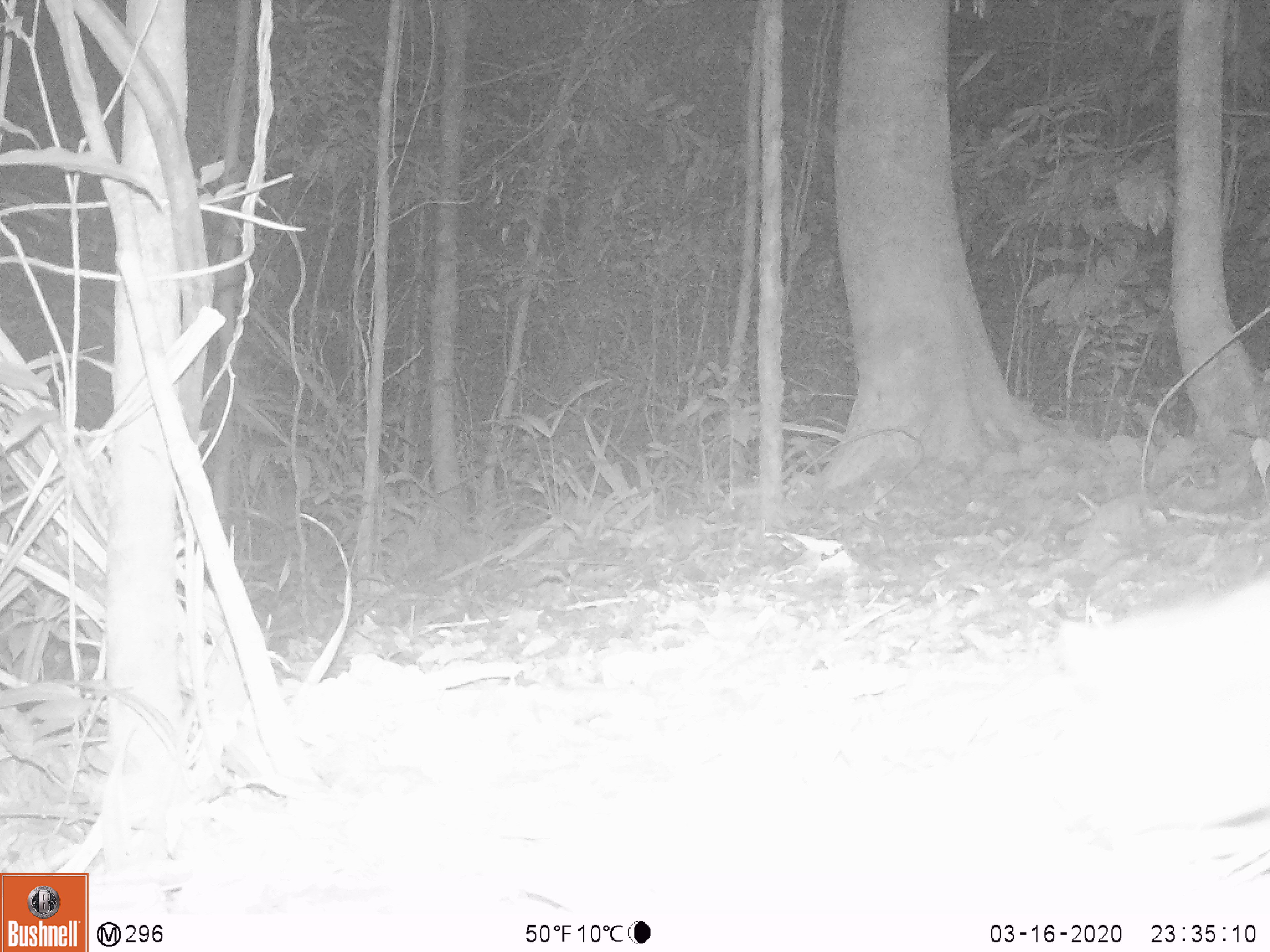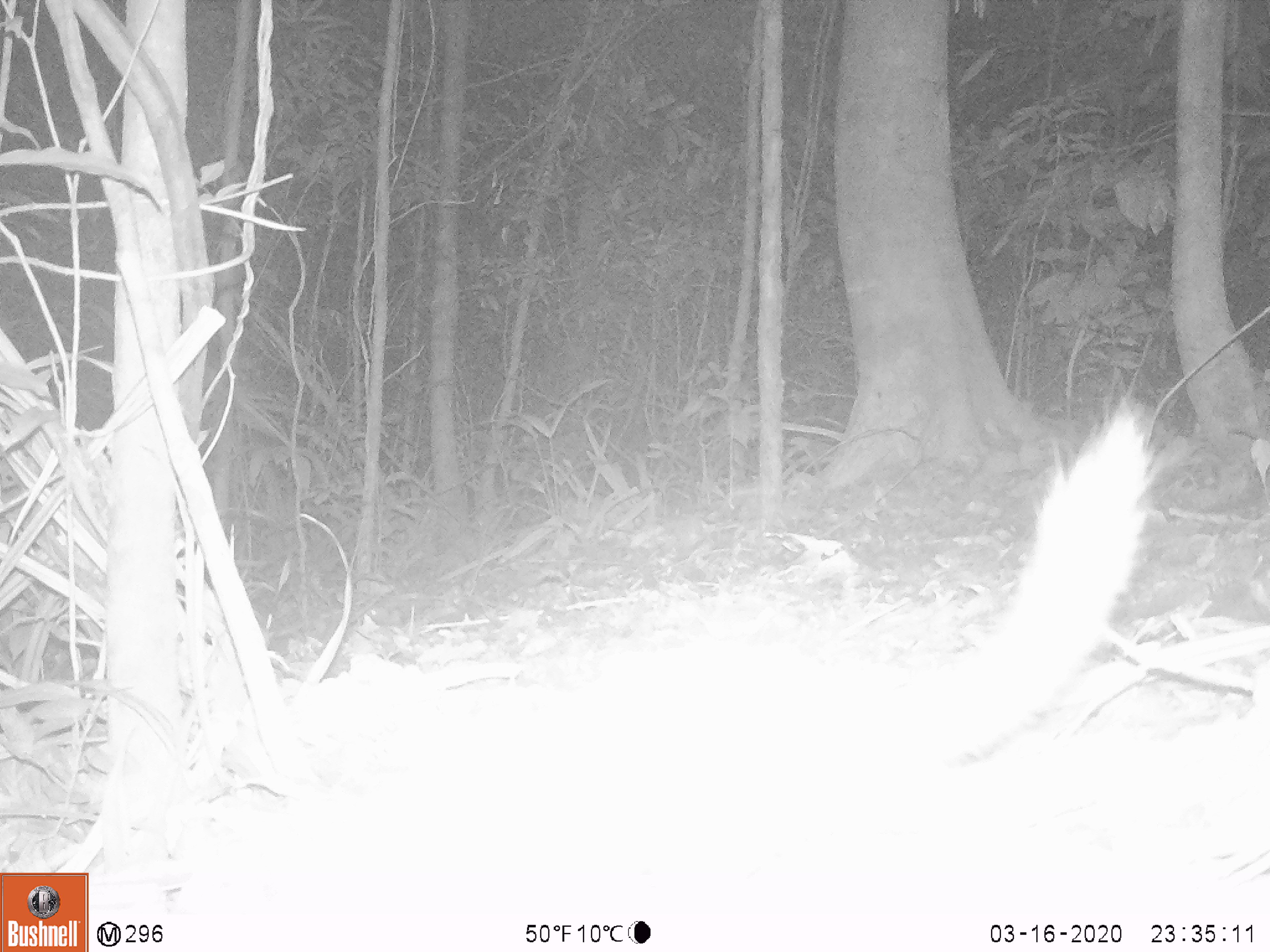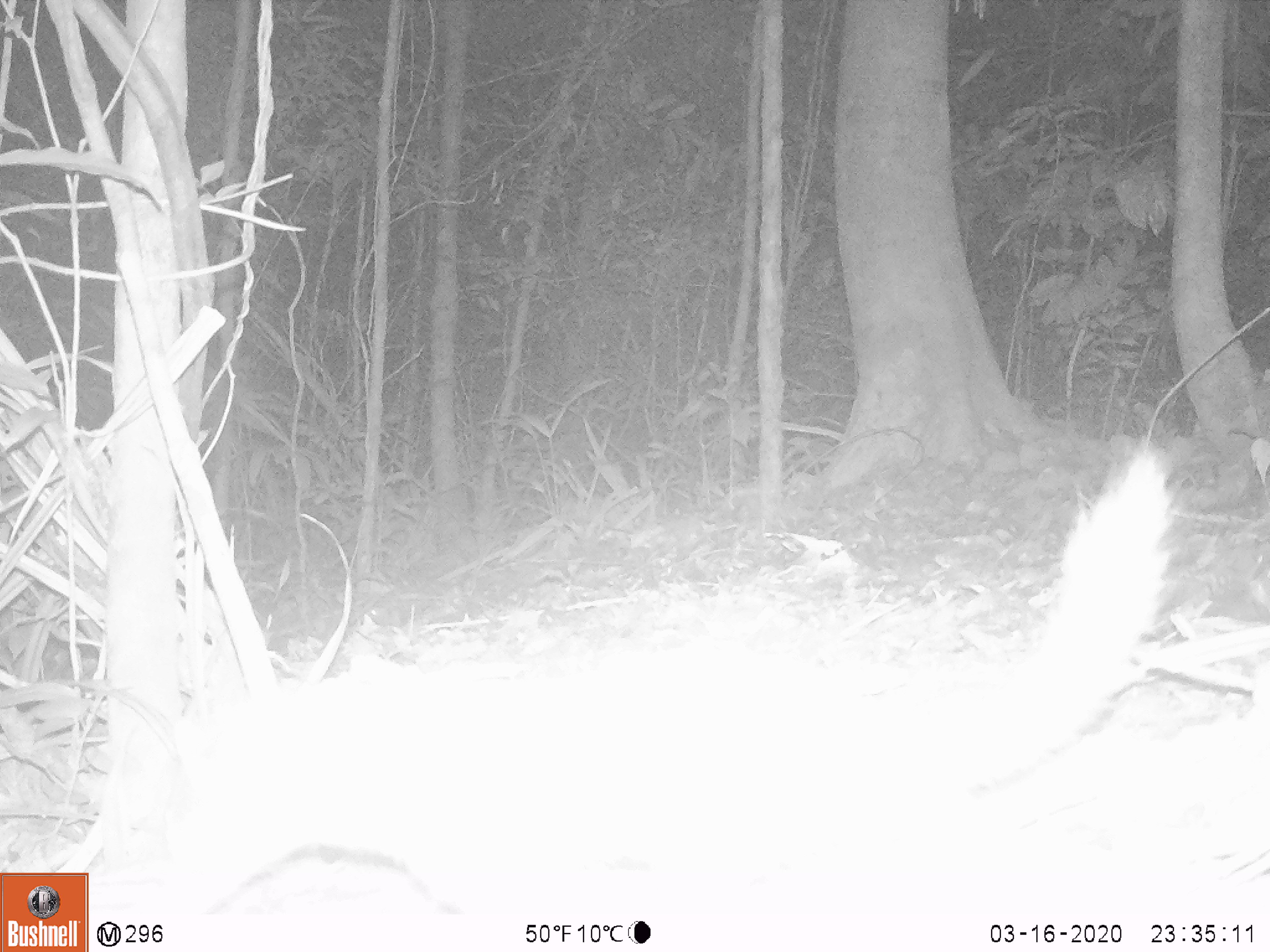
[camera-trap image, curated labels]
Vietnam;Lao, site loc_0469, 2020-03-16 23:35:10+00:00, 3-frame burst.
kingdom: Animalia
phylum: Chordata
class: Mammalia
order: Carnivora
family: Mustelidae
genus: Melogale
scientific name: Melogale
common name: ferret badger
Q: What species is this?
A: Ferret badger (Melogale).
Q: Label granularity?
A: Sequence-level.